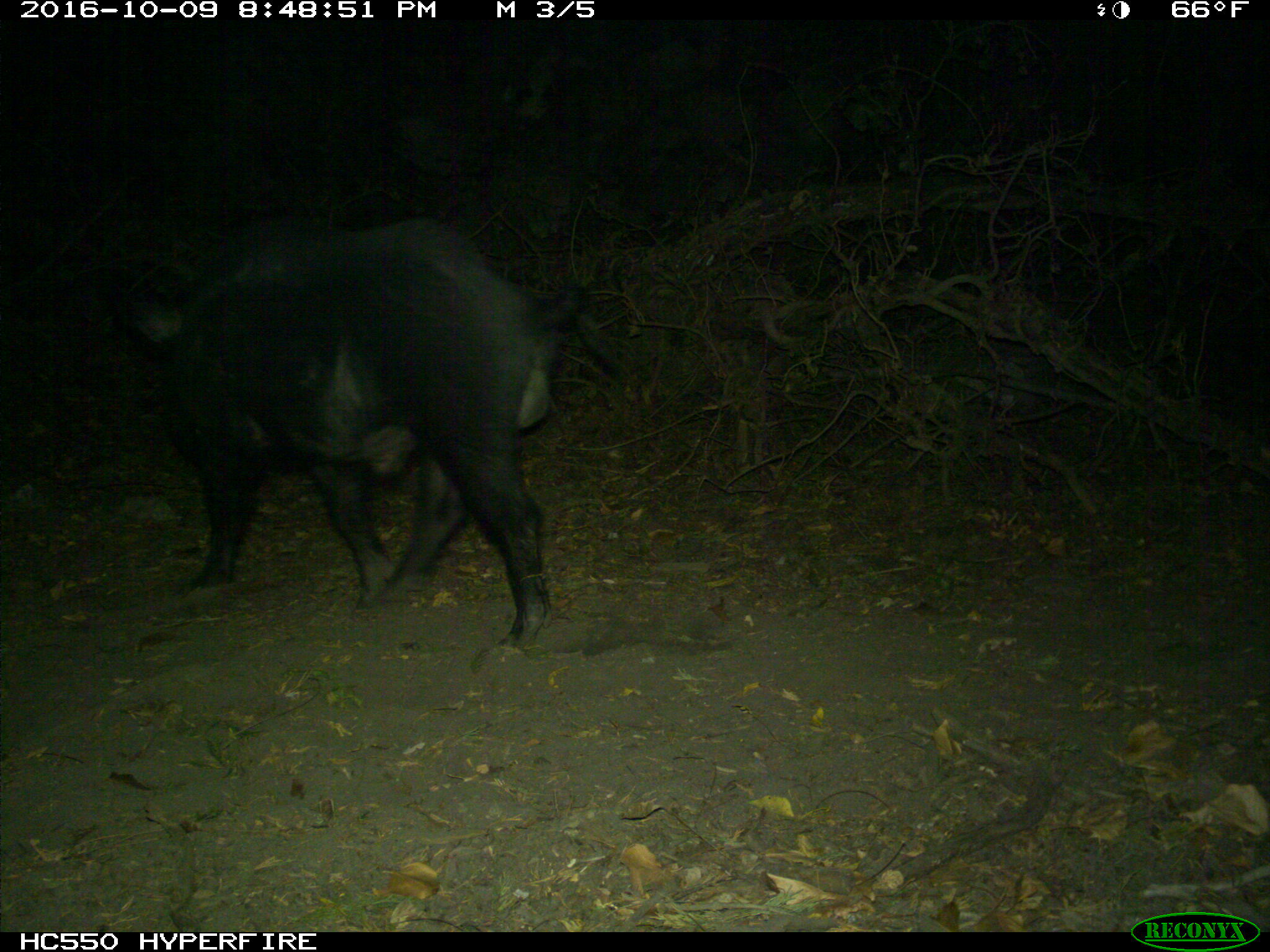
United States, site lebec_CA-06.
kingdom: Animalia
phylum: Chordata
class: Mammalia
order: Artiodactyla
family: Suidae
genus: Sus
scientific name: Sus scrofa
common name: wild boar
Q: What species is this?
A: Sus scrofa (wild boar).